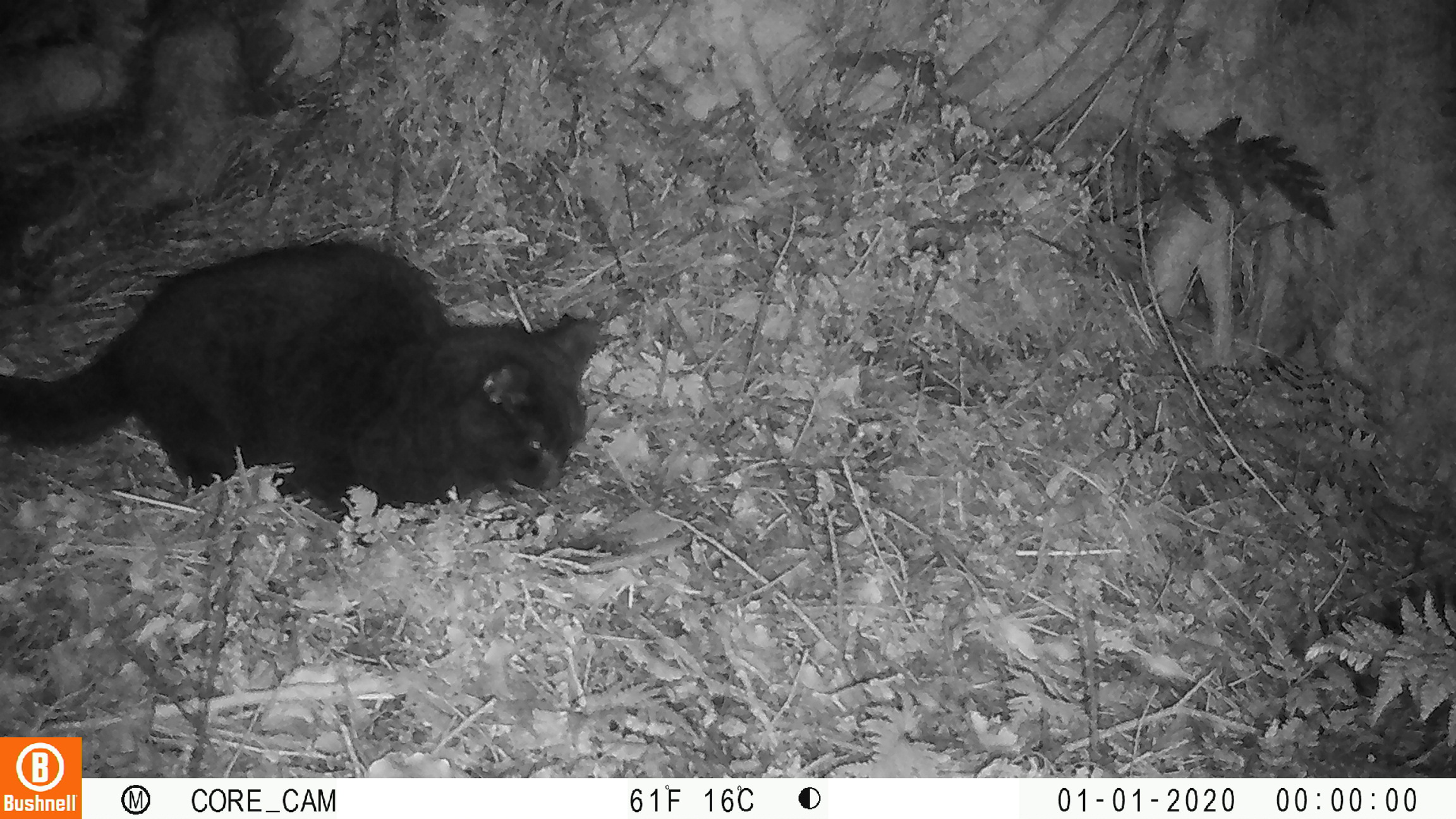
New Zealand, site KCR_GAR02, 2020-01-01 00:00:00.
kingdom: Animalia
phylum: Chordata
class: Mammalia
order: Carnivora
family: Felidae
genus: Felis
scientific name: Felis catus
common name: domestic cat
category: cat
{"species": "cat (domestic cat) (Felis catus)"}